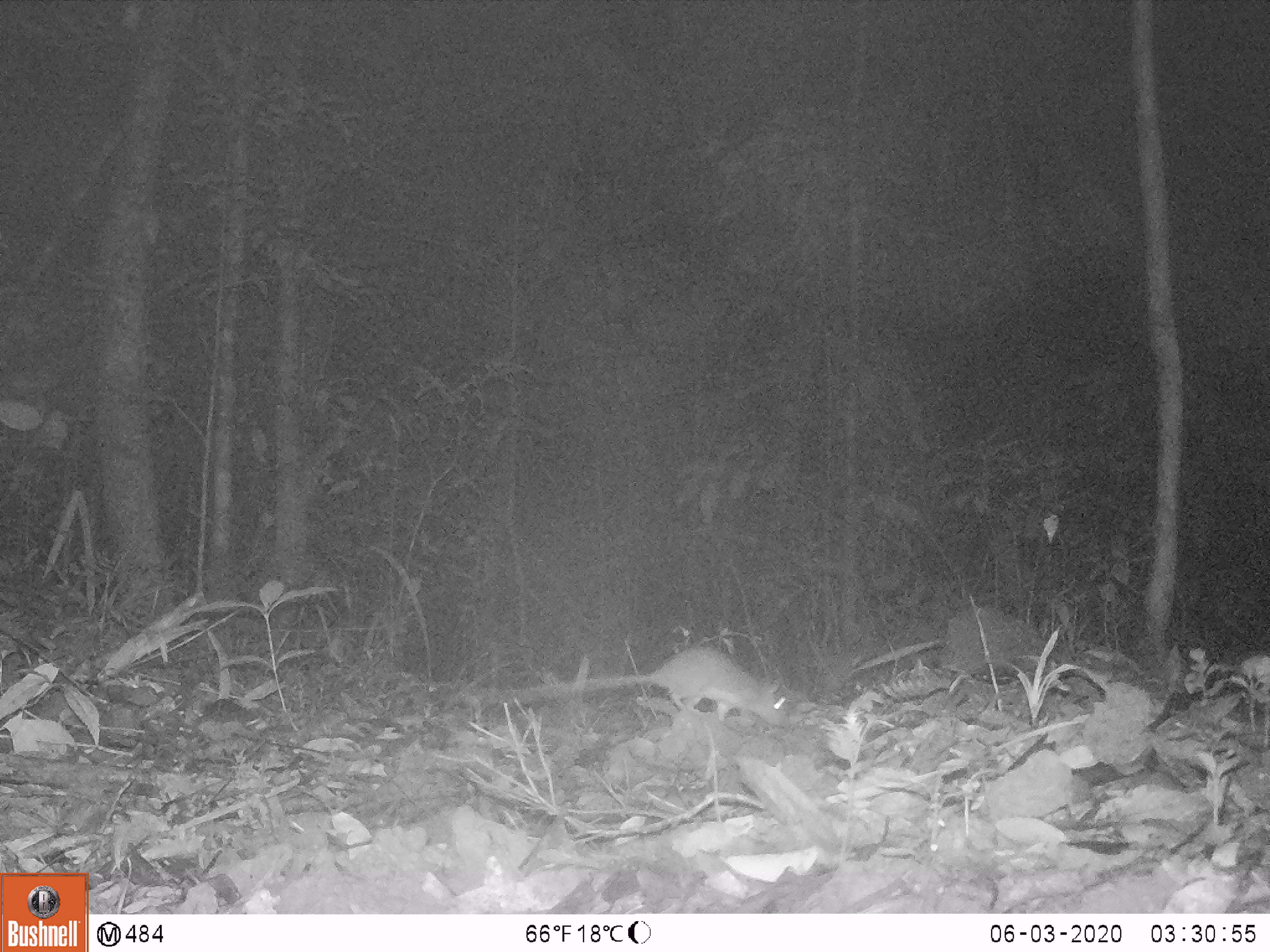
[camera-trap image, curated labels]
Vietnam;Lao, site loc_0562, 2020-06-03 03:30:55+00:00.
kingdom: Animalia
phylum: Chordata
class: Mammalia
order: Rodentia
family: Muridae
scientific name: Muridae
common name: old-world mice and rats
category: unidentified murid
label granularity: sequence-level